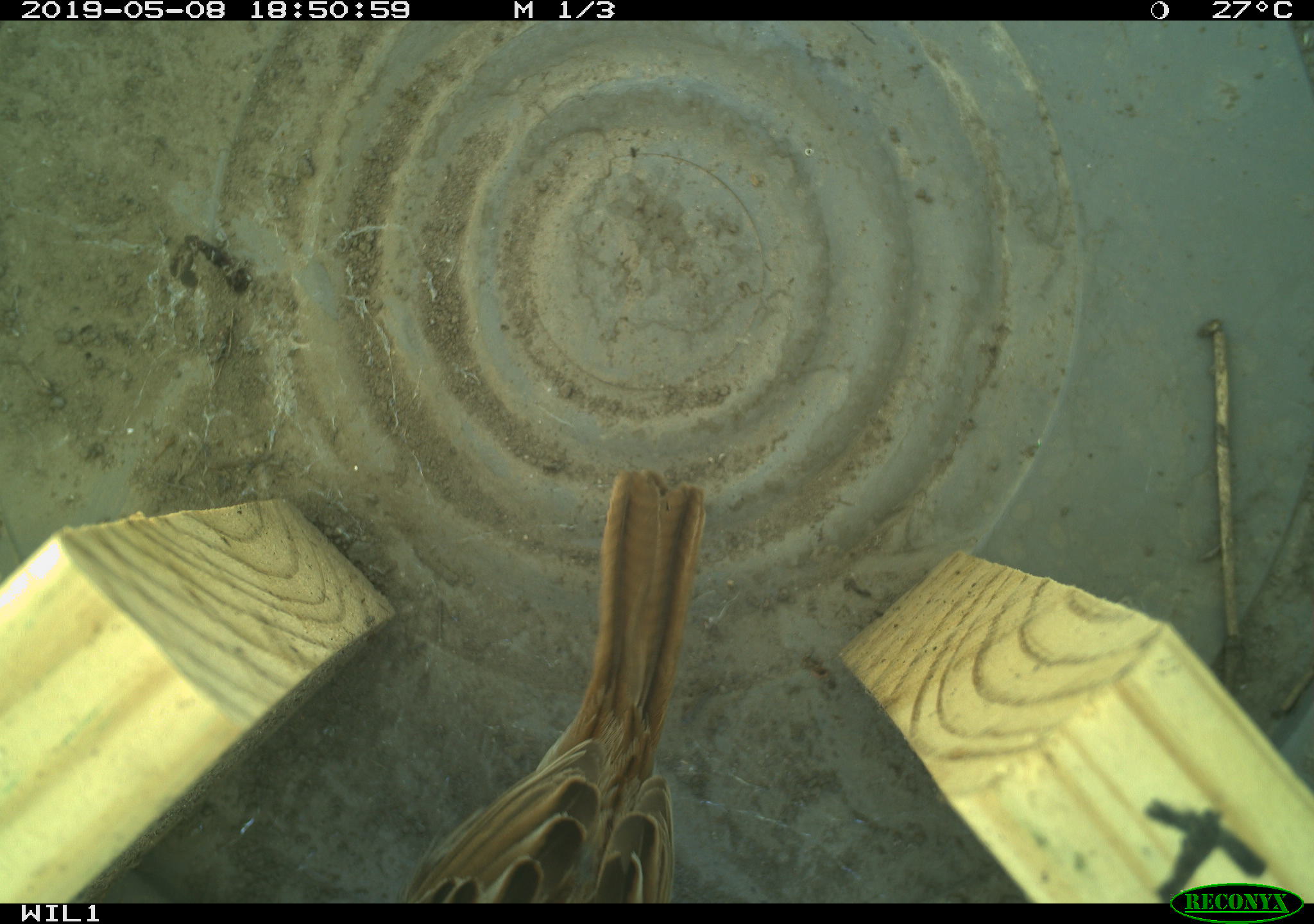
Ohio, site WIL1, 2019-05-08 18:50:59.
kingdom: Animalia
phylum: Chordata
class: Aves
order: Passeriformes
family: Passerellidae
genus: Melospiza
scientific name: Melospiza melodia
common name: song sparrow